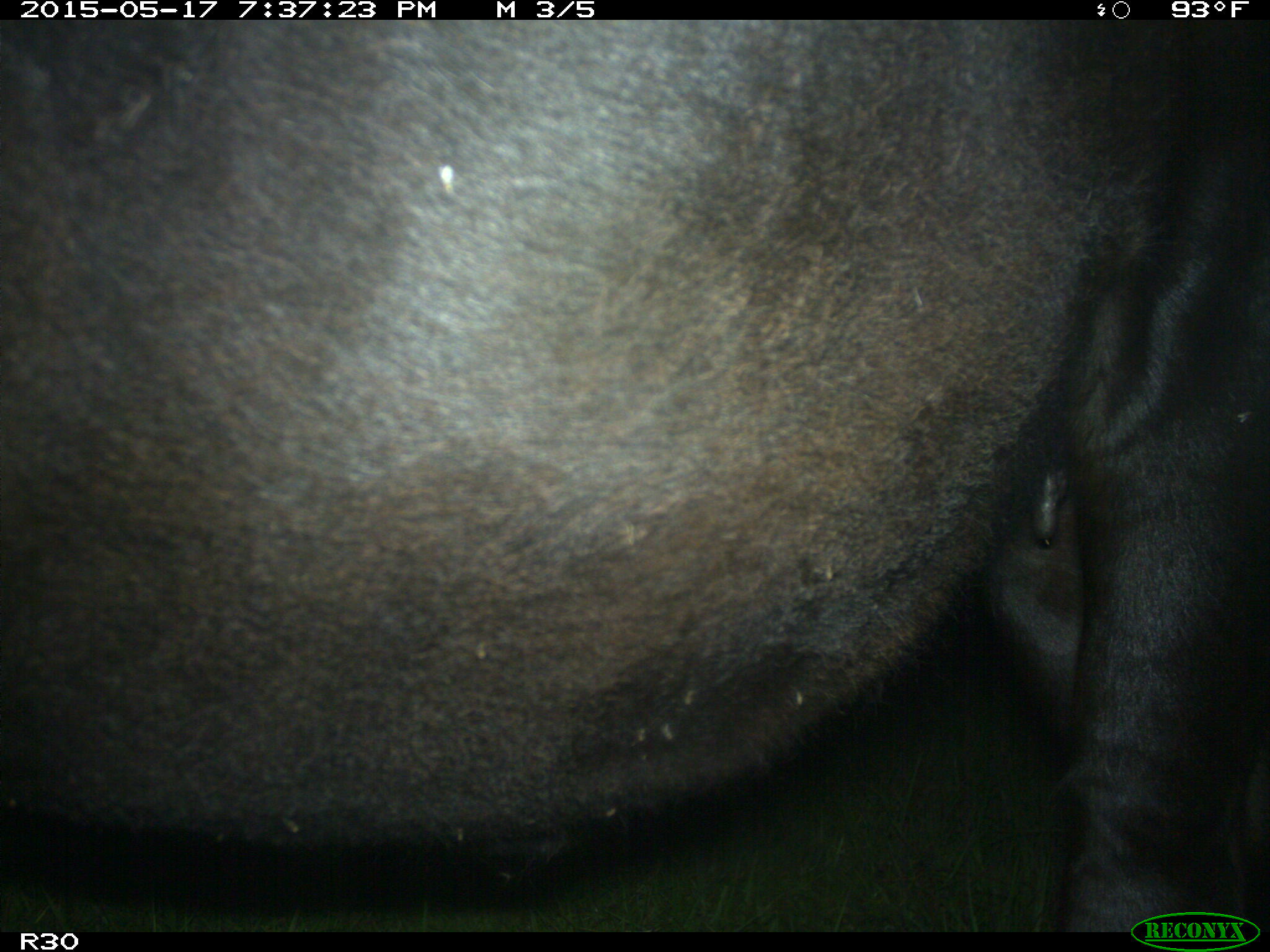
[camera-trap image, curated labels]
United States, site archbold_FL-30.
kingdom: Animalia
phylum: Chordata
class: Mammalia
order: Artiodactyla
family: Bovidae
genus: Bos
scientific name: Bos taurus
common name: domestic cow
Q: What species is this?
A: Bos taurus (domestic cow).